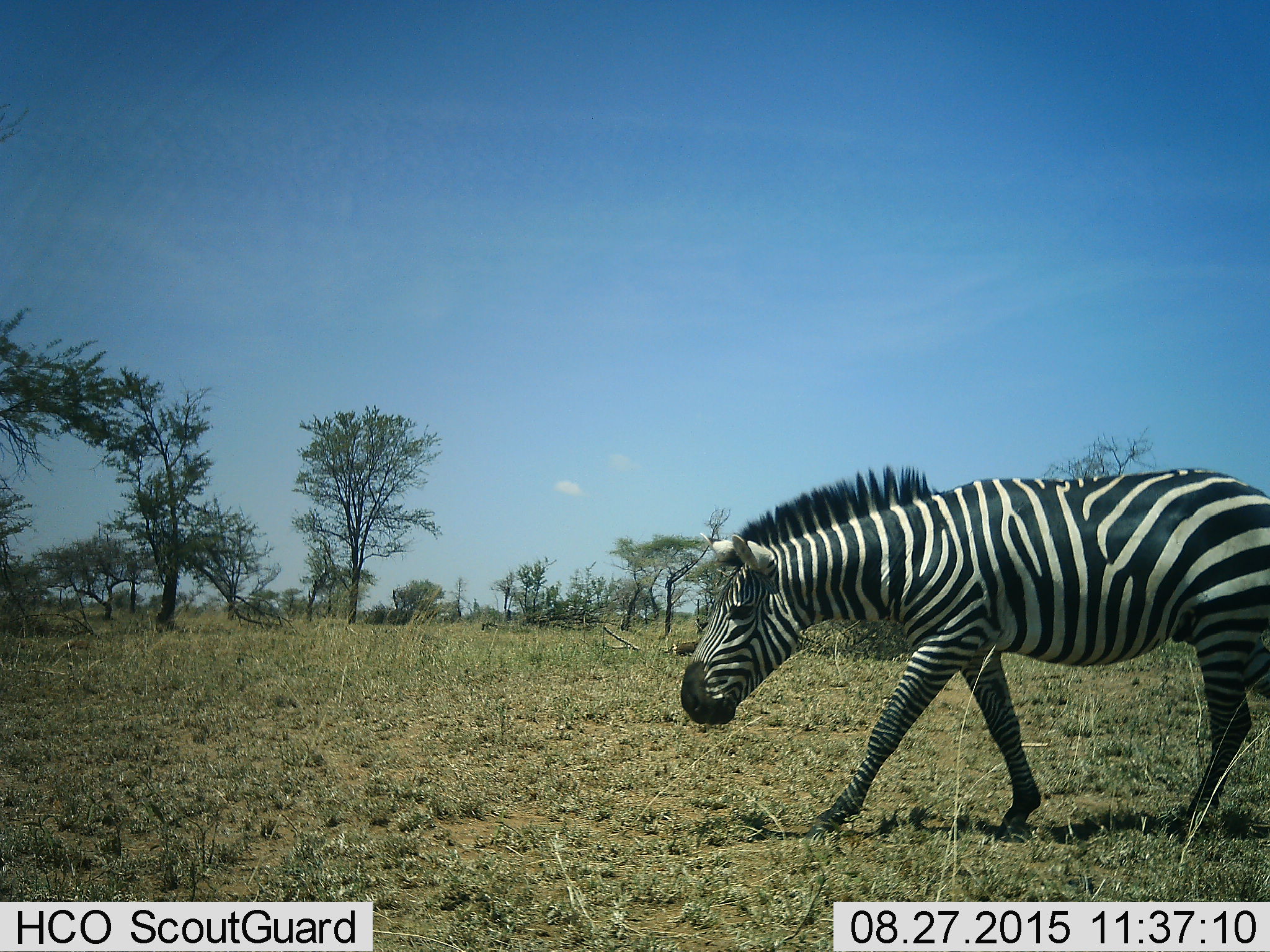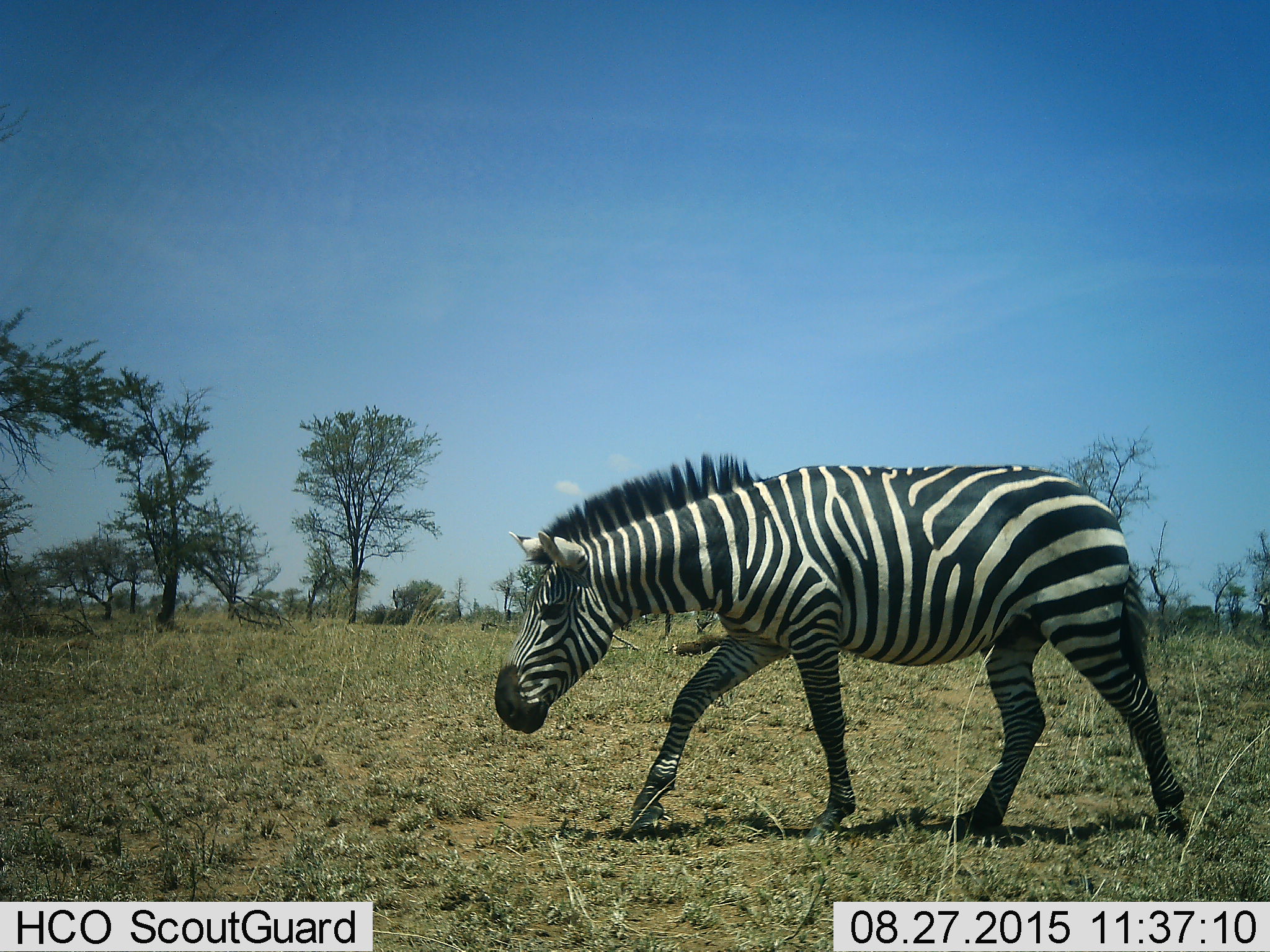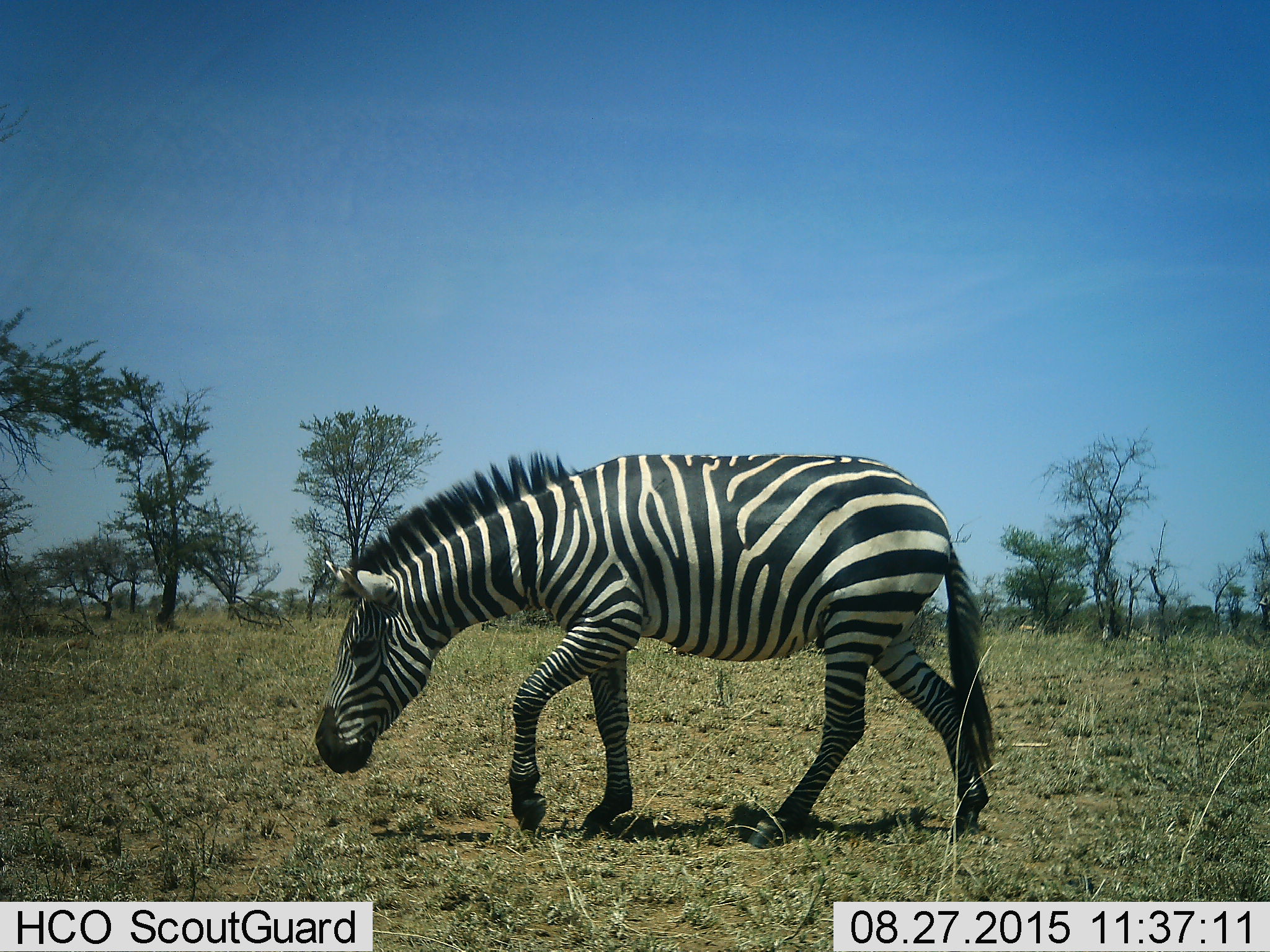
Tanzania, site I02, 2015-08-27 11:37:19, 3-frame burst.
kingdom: Animalia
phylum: Chordata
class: Mammalia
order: Perissodactyla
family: Equidae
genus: Equus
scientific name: Equus quagga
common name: plains zebra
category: zebra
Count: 1.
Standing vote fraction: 20%.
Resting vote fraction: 0%.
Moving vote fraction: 80%.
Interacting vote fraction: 0%.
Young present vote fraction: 0%.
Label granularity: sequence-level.